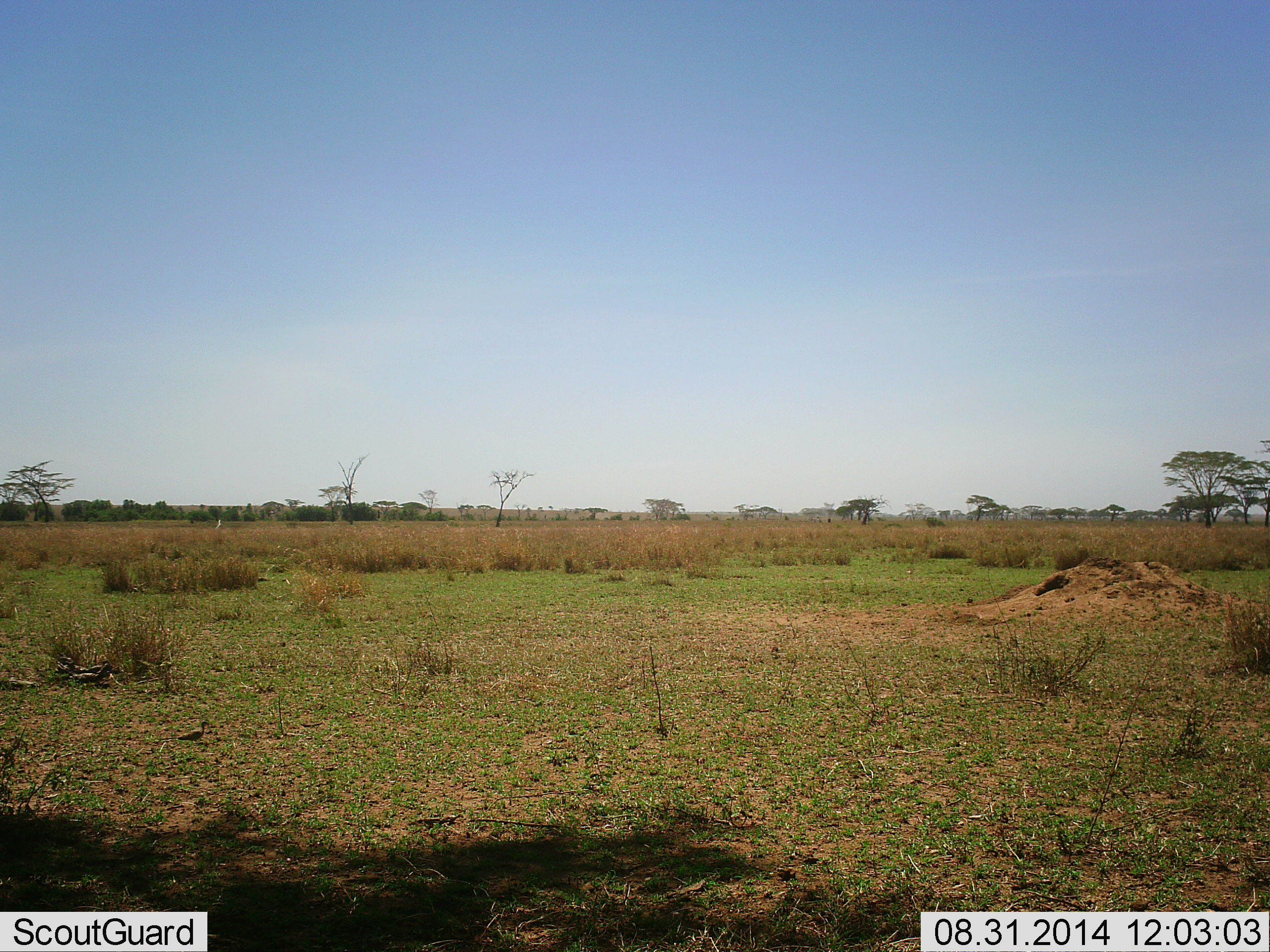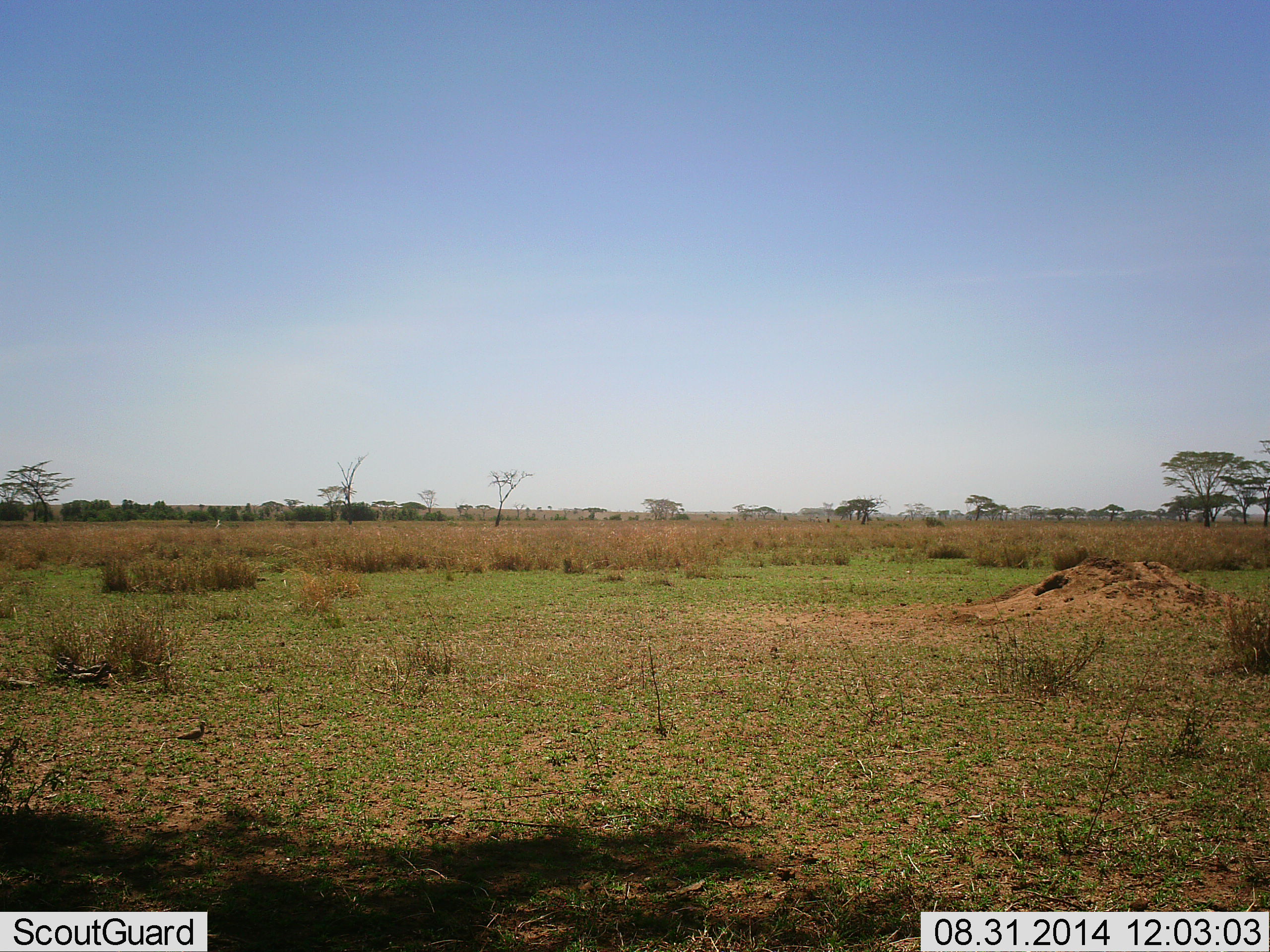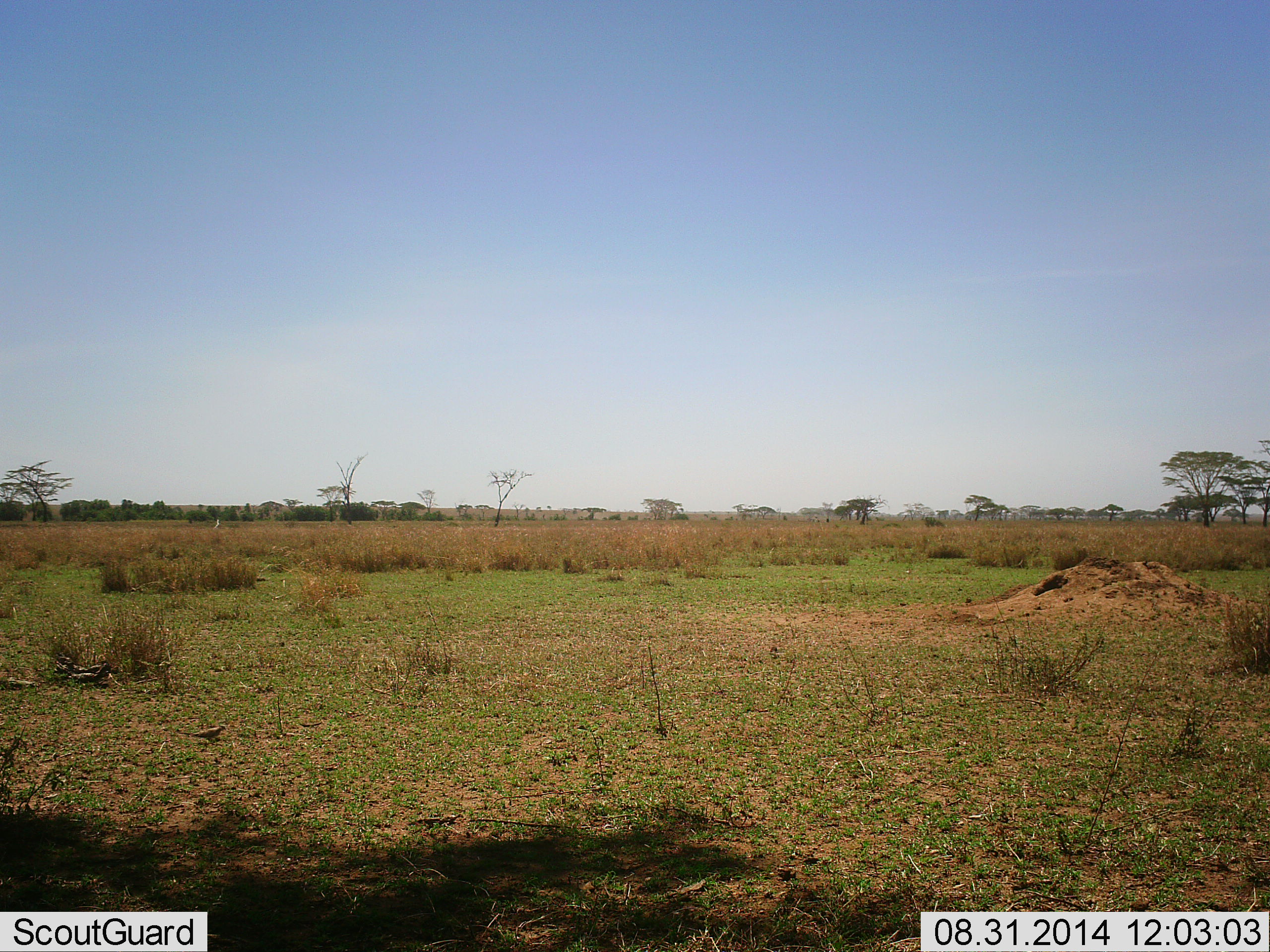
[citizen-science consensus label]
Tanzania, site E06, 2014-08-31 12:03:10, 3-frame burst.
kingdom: Animalia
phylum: Chordata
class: Aves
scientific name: Aves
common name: bird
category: otherbird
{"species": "otherbird (bird) (Aves)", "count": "1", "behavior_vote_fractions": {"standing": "30%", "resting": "0%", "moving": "70%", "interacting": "0%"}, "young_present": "0%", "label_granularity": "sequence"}